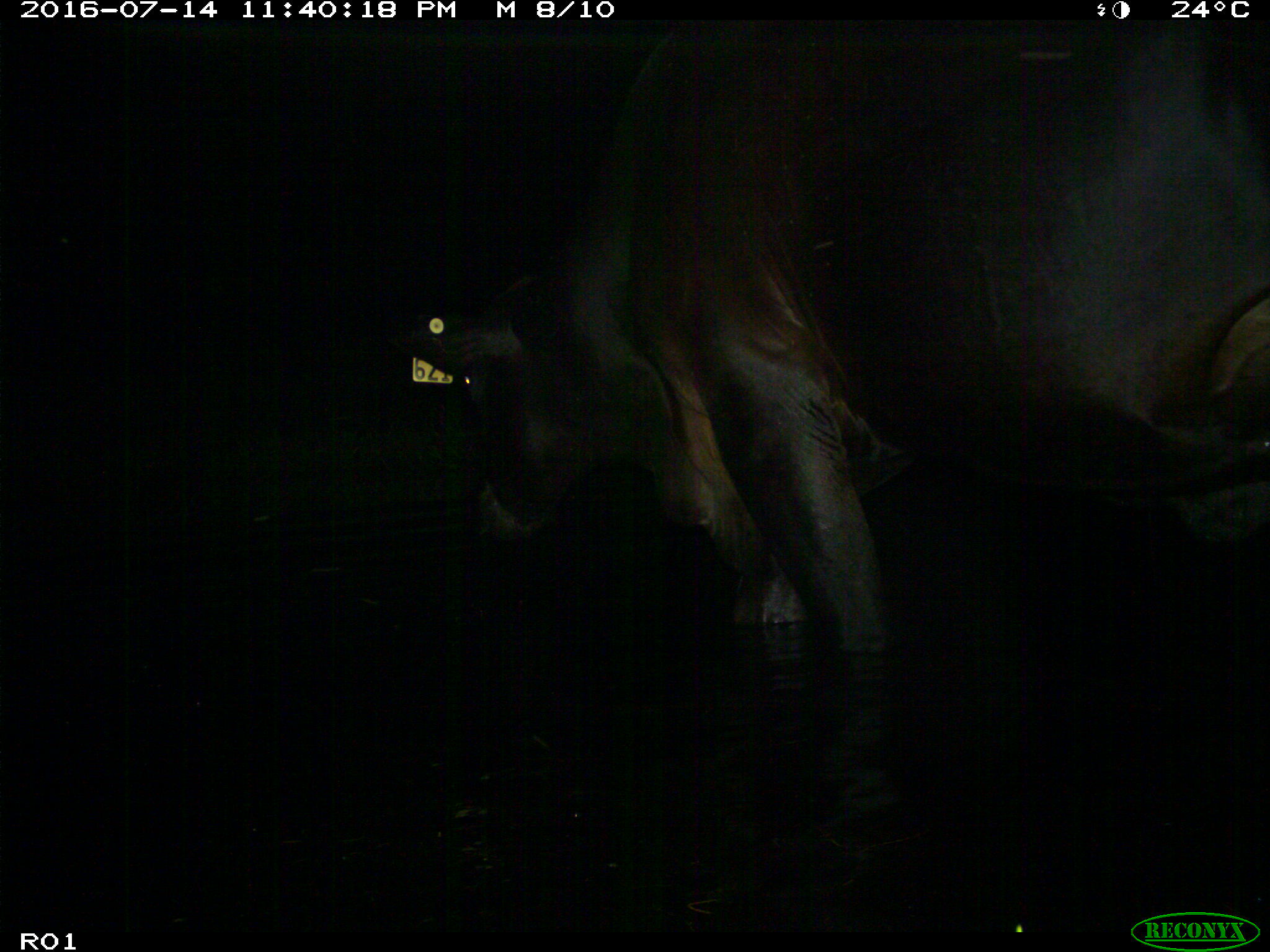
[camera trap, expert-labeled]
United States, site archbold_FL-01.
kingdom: Animalia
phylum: Chordata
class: Mammalia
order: Artiodactyla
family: Bovidae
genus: Bos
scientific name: Bos taurus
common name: domestic cow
Bos taurus (domestic cow).